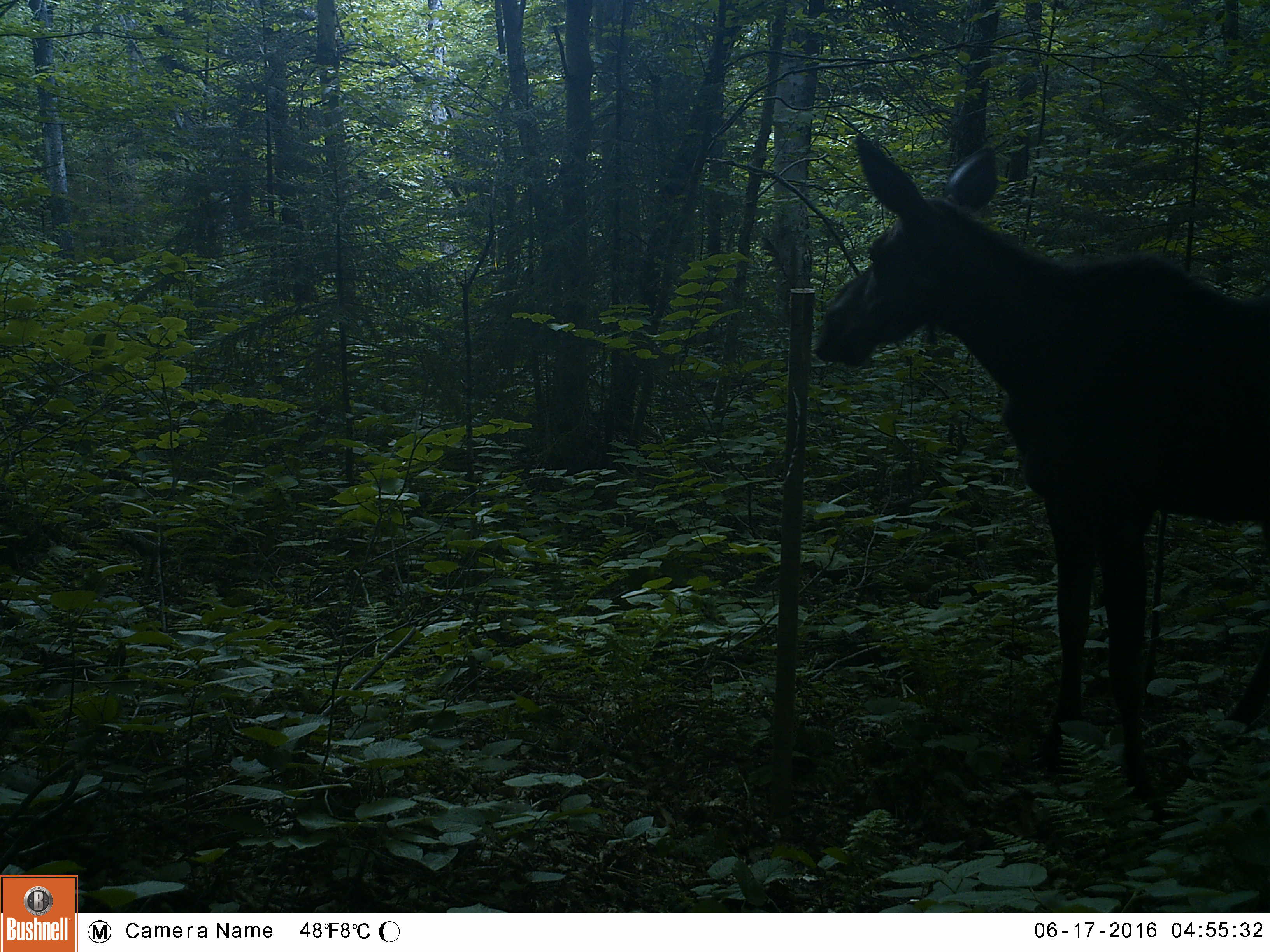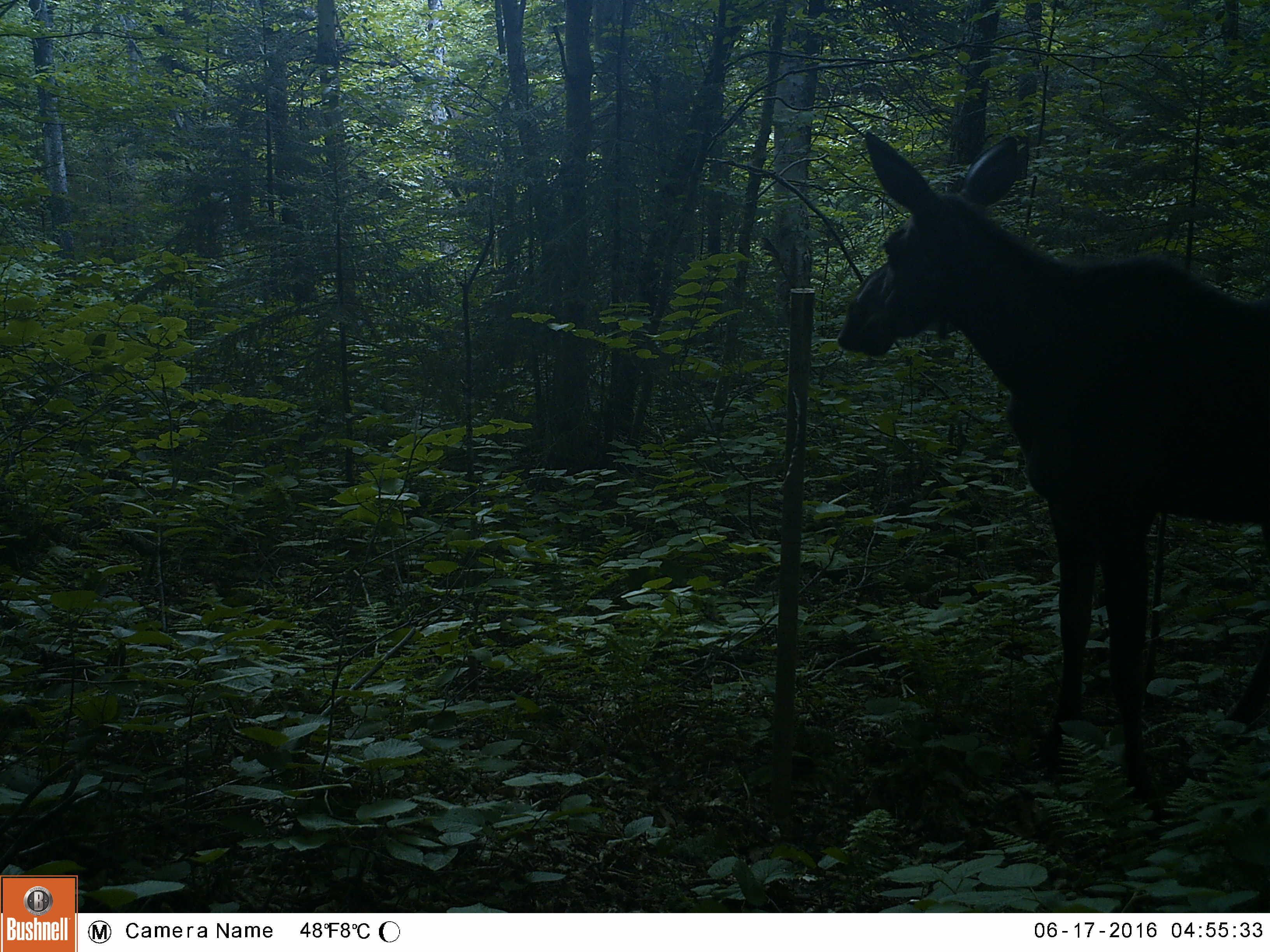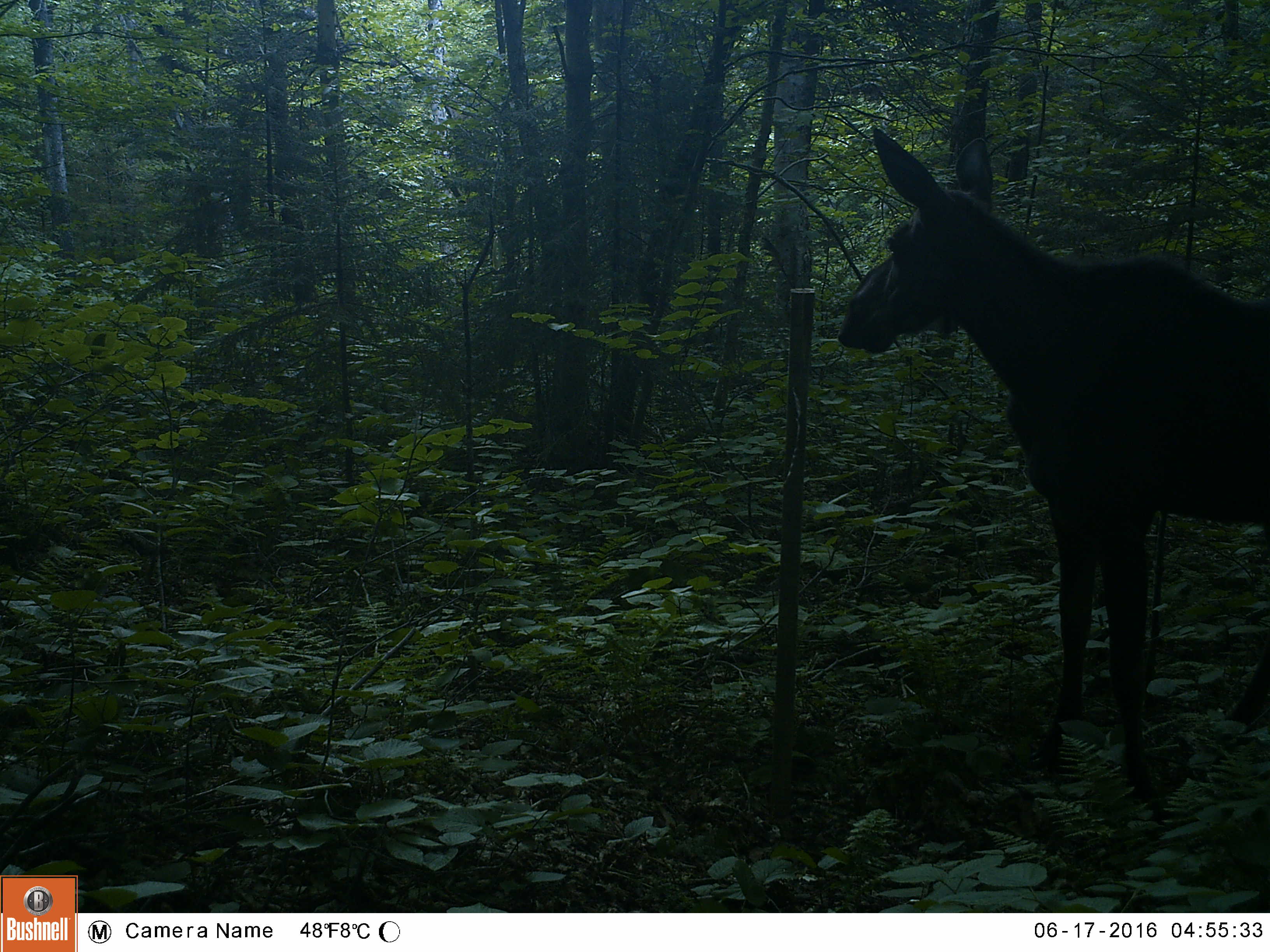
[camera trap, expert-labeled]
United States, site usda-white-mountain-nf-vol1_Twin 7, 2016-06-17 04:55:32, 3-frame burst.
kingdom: Animalia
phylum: Chordata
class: Mammalia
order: Artiodactyla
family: Cervidae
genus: Alces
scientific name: Alces alces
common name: moose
Moose (Alces alces).